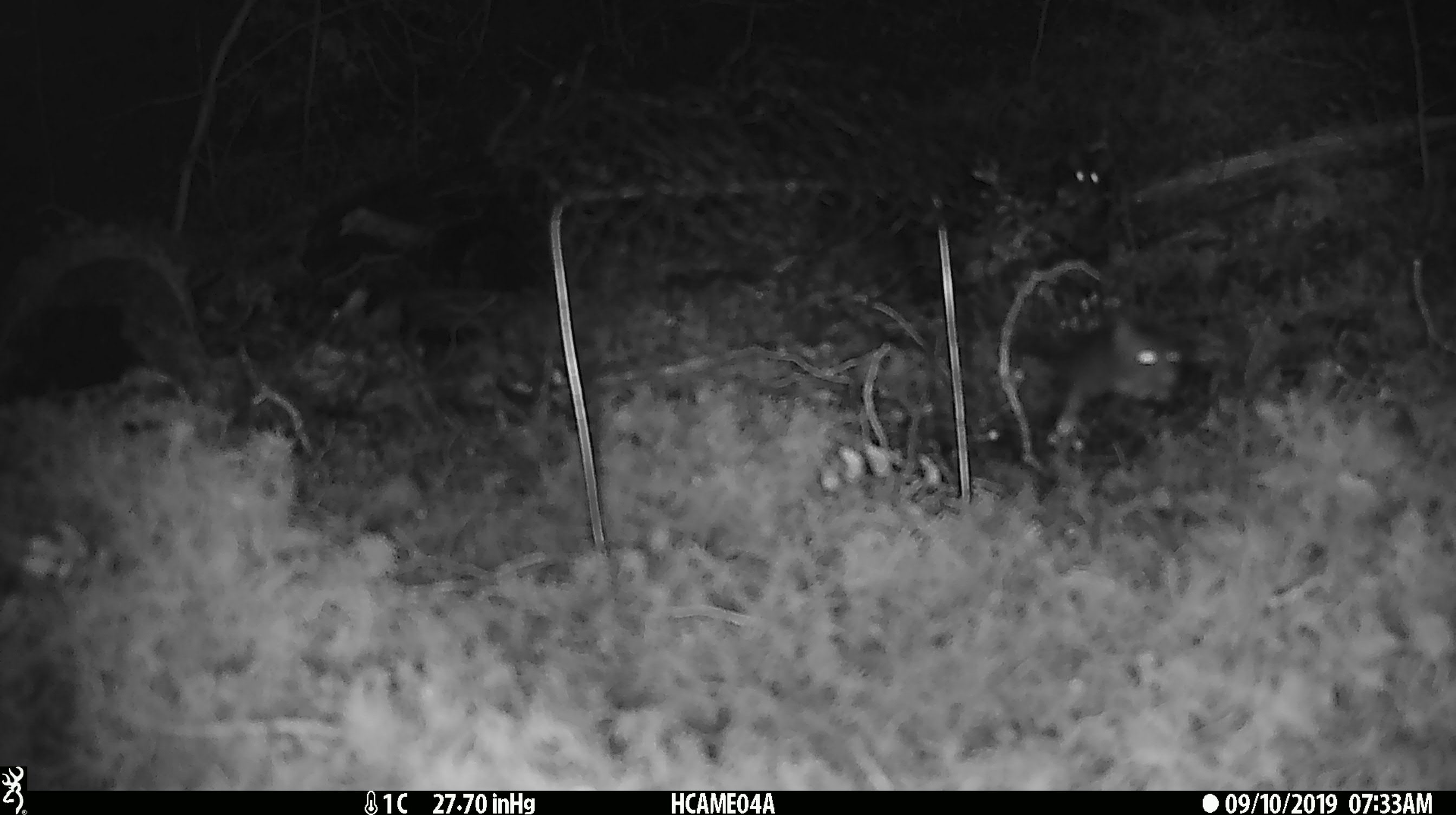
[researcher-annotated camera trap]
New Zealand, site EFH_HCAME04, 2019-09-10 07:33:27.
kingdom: Animalia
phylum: Chordata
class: Mammalia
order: Rodentia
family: Muridae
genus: Mus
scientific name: Mus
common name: mouse